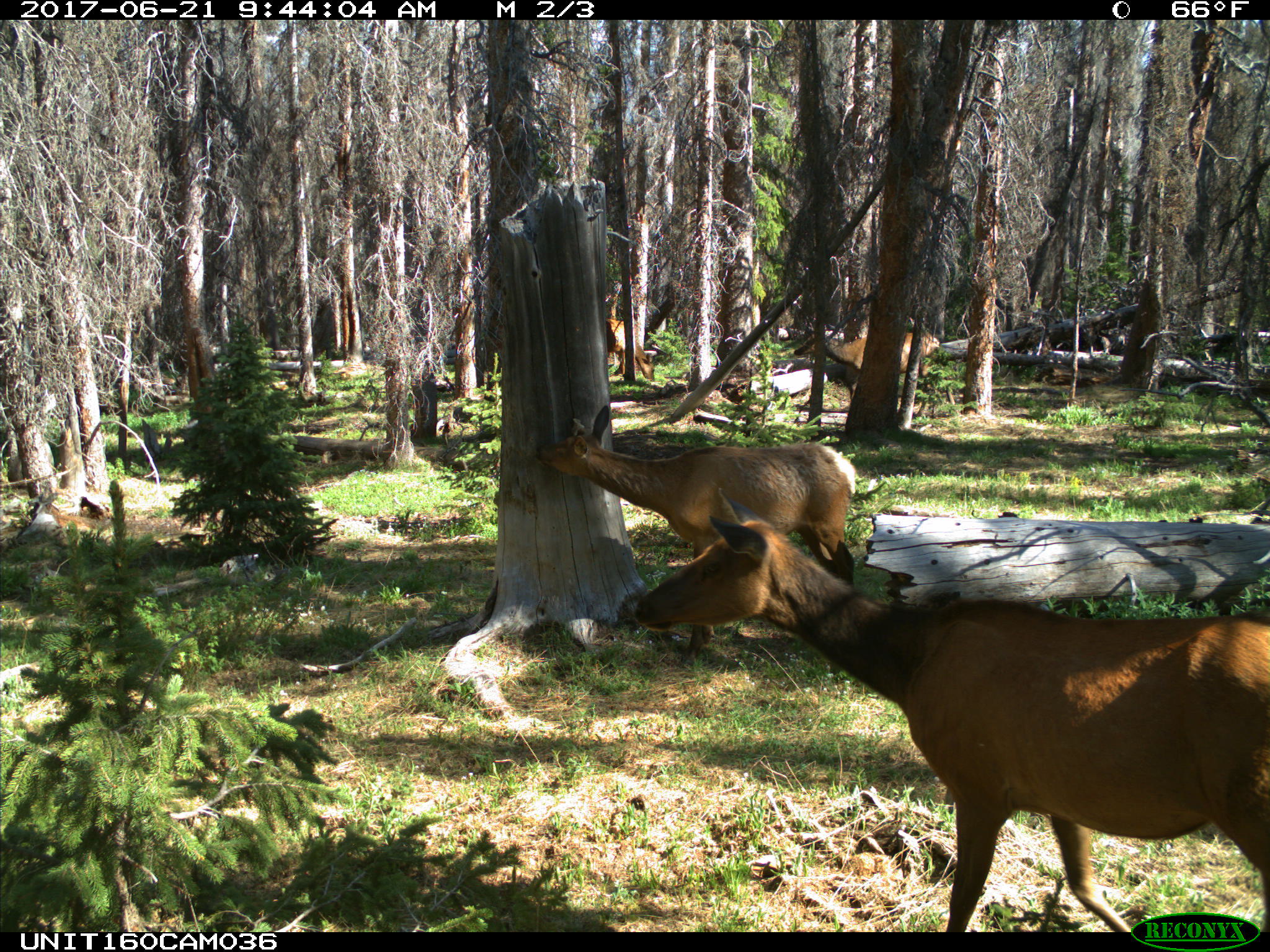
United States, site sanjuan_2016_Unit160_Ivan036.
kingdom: Animalia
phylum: Chordata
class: Mammalia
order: Artiodactyla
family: Cervidae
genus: Cervus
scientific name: Cervus elaphus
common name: red deer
Cervus elaphus (red deer).